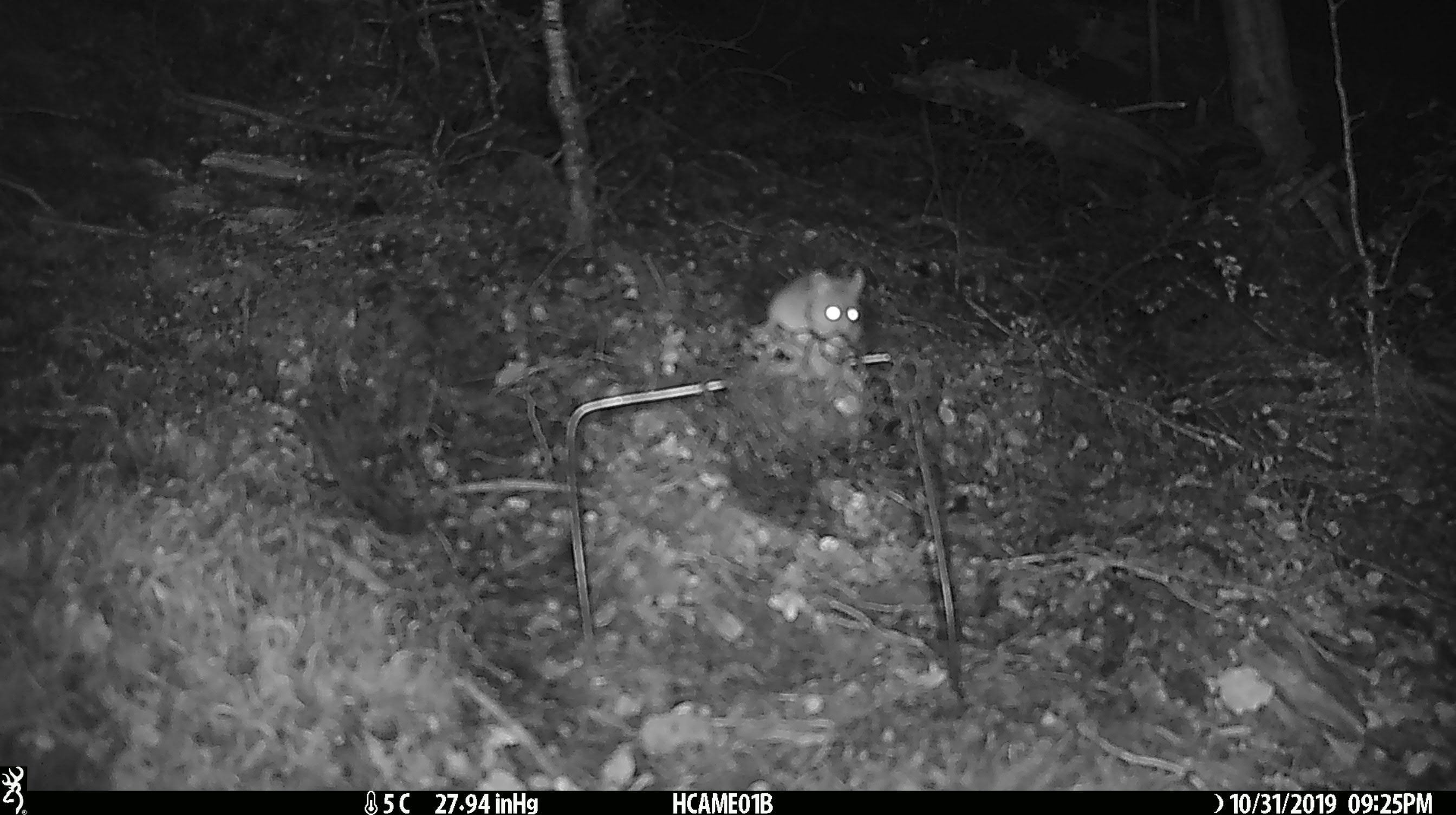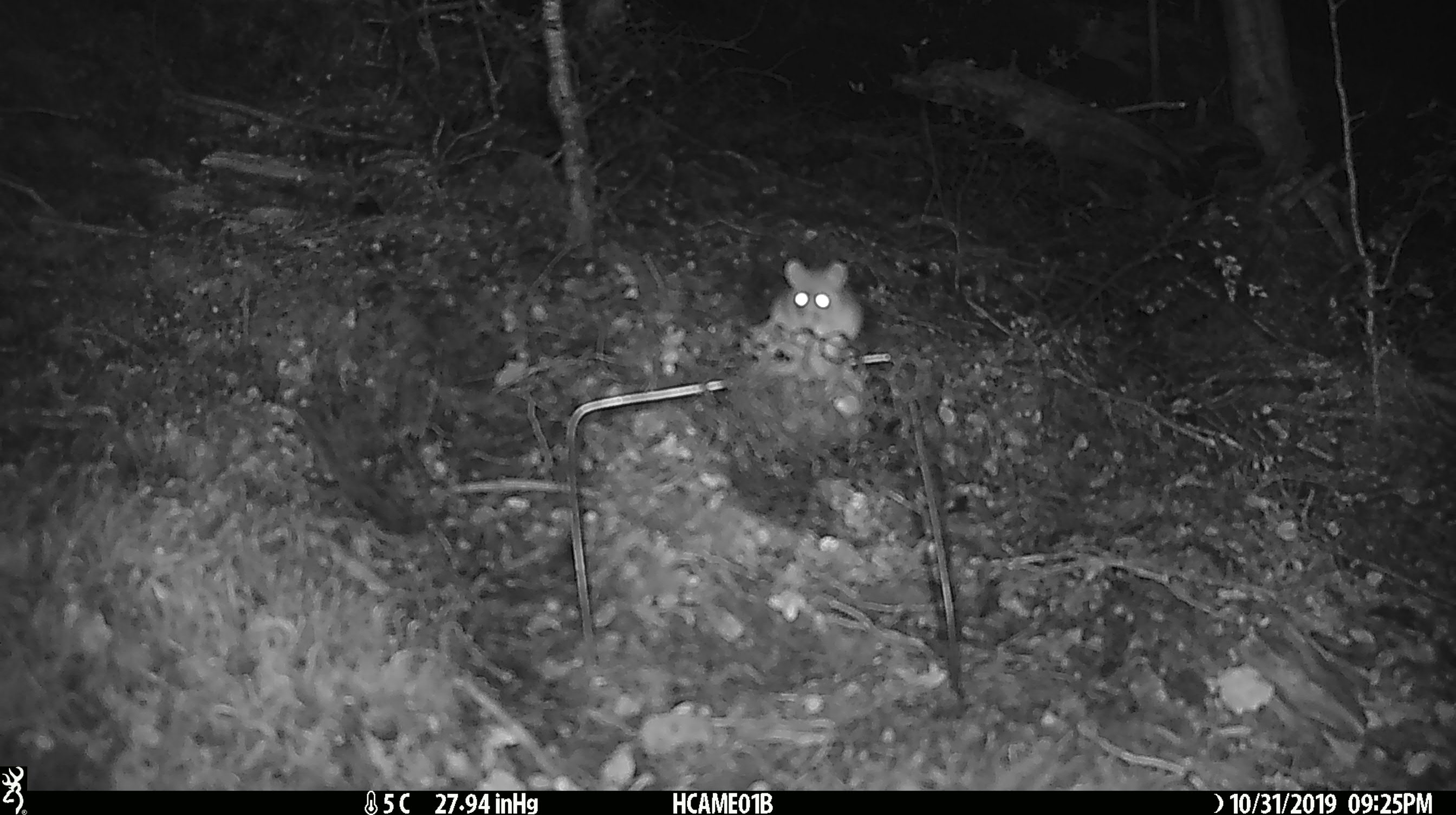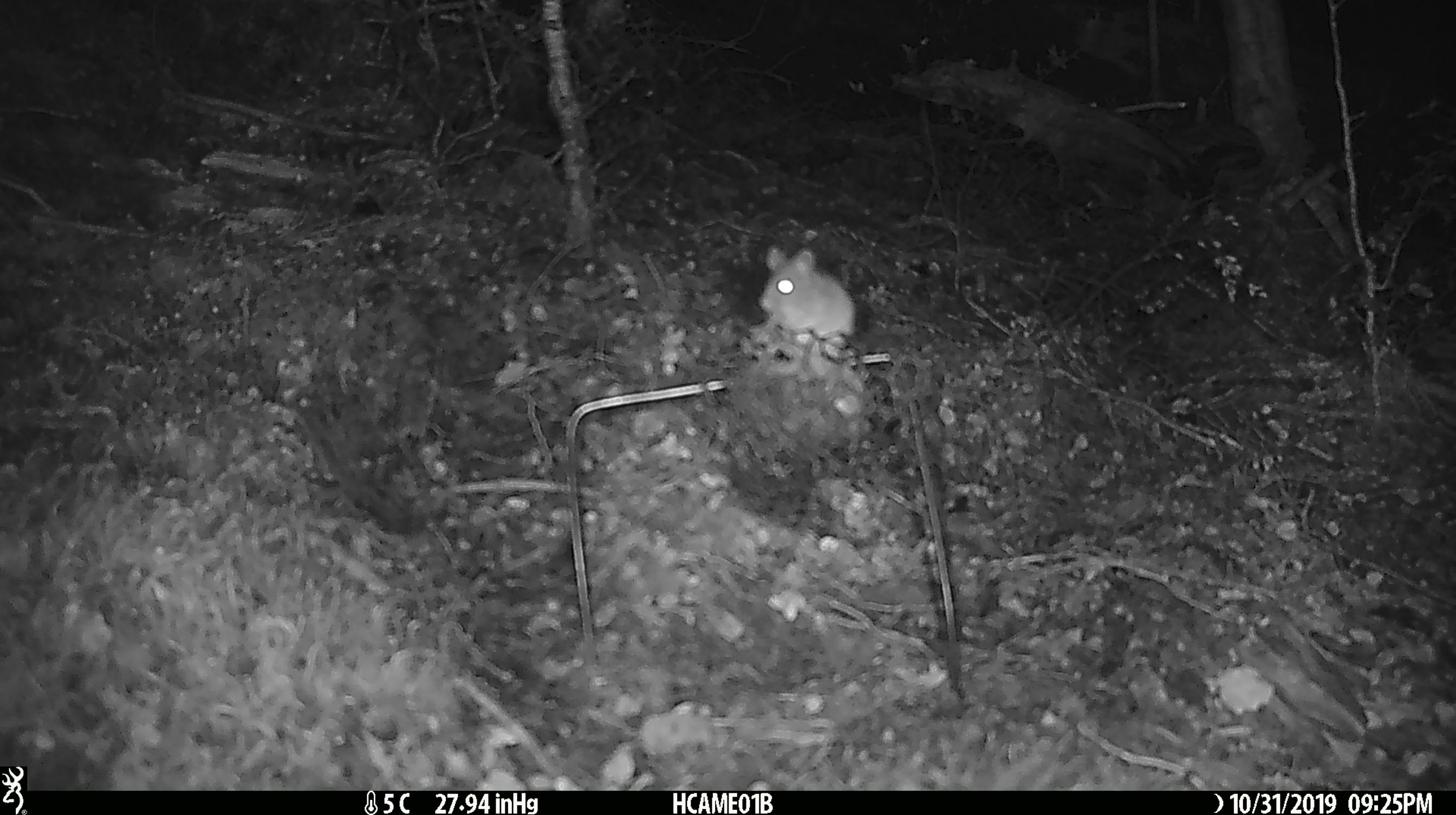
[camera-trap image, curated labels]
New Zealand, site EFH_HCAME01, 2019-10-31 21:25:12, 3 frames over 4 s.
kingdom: Animalia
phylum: Chordata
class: Mammalia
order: Rodentia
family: Muridae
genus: Mus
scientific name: Mus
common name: mouse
Mouse (Mus).